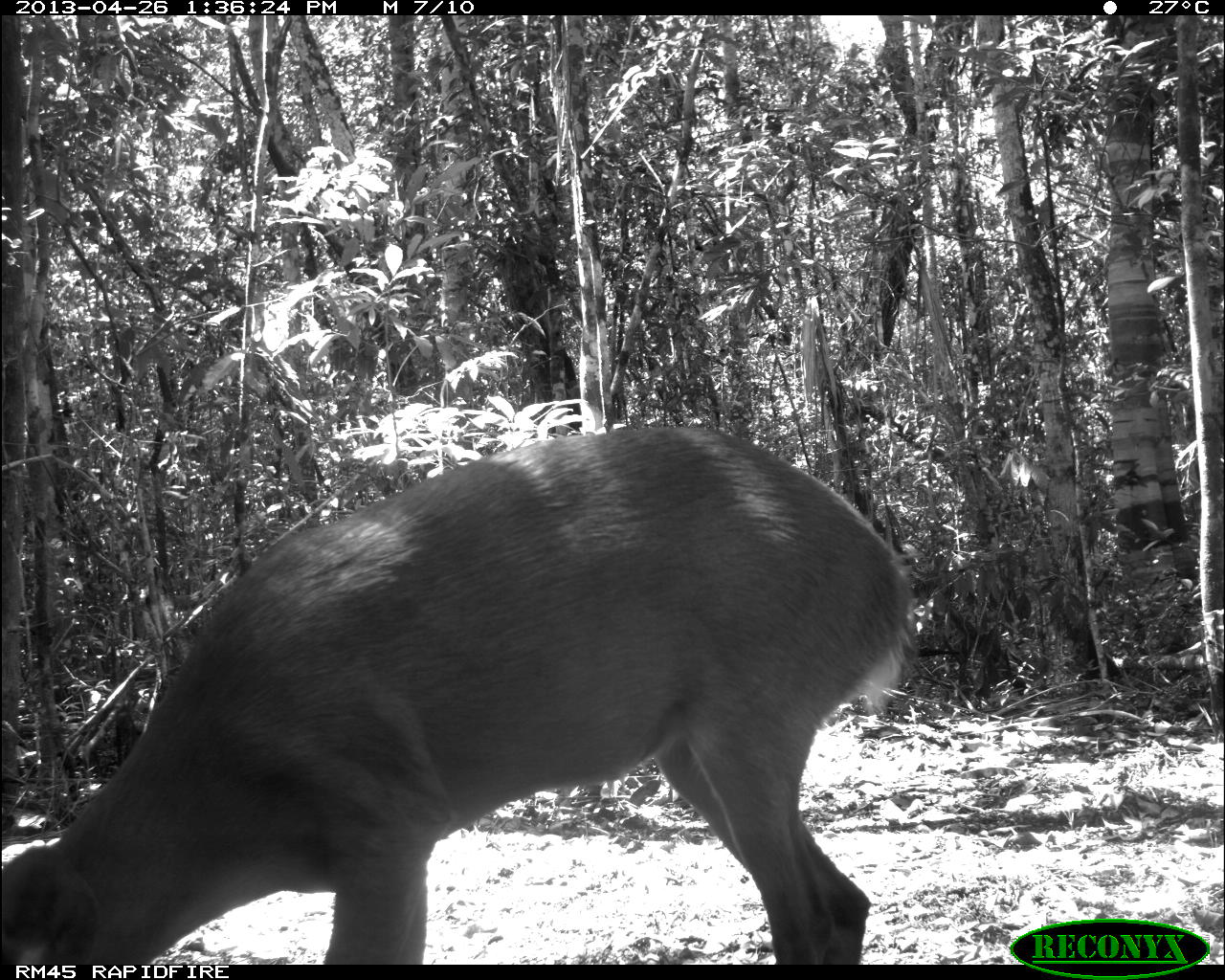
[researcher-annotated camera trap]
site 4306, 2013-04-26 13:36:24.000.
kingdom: Animalia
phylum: Chordata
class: Mammalia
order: Artiodactyla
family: Cervidae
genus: Odocoileus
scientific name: Odocoileus pandora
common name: yucatán brown brocket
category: mazama pandora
Mazama pandora (yucatán brown brocket) (Odocoileus pandora), count 1, sex male.